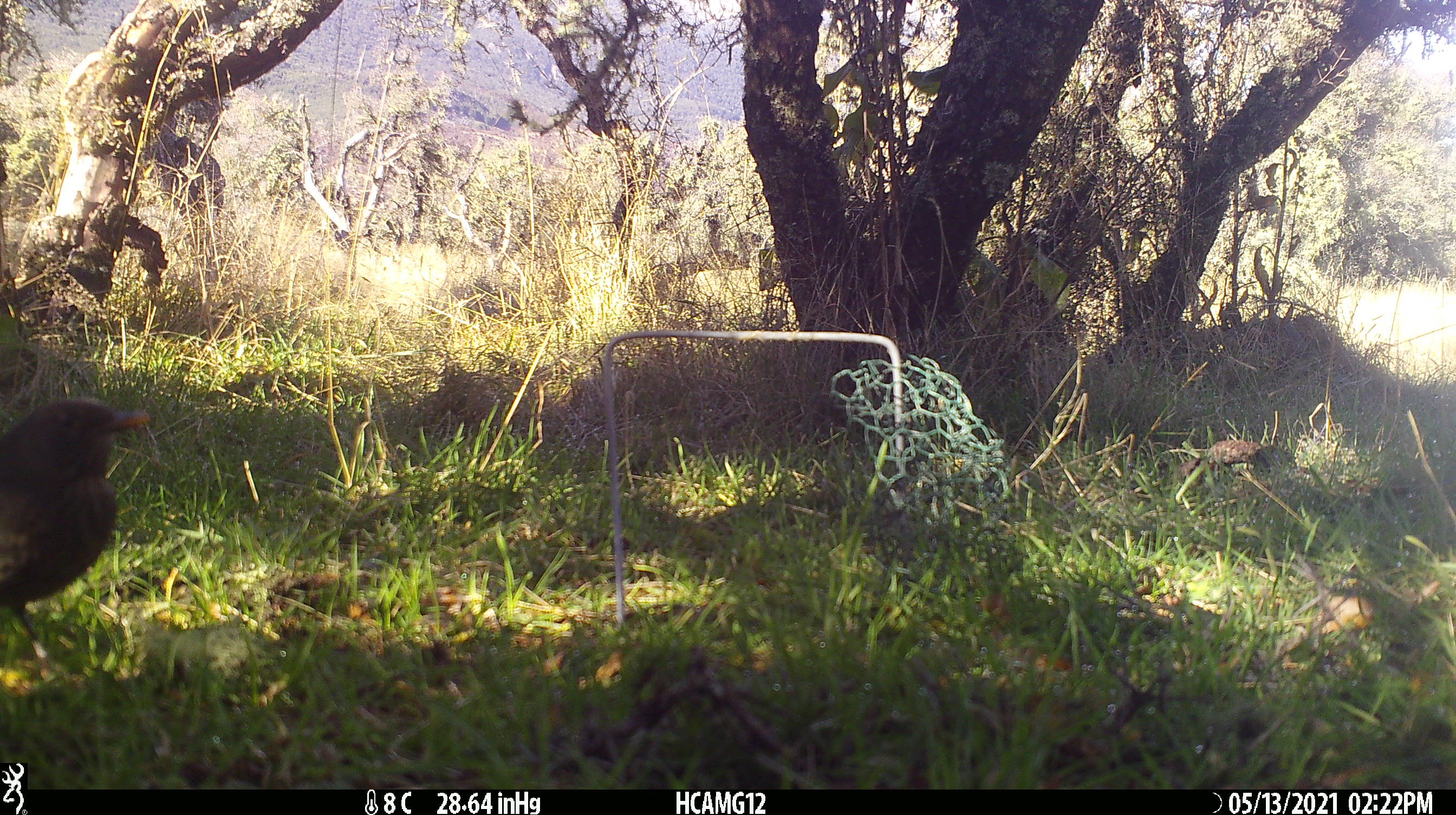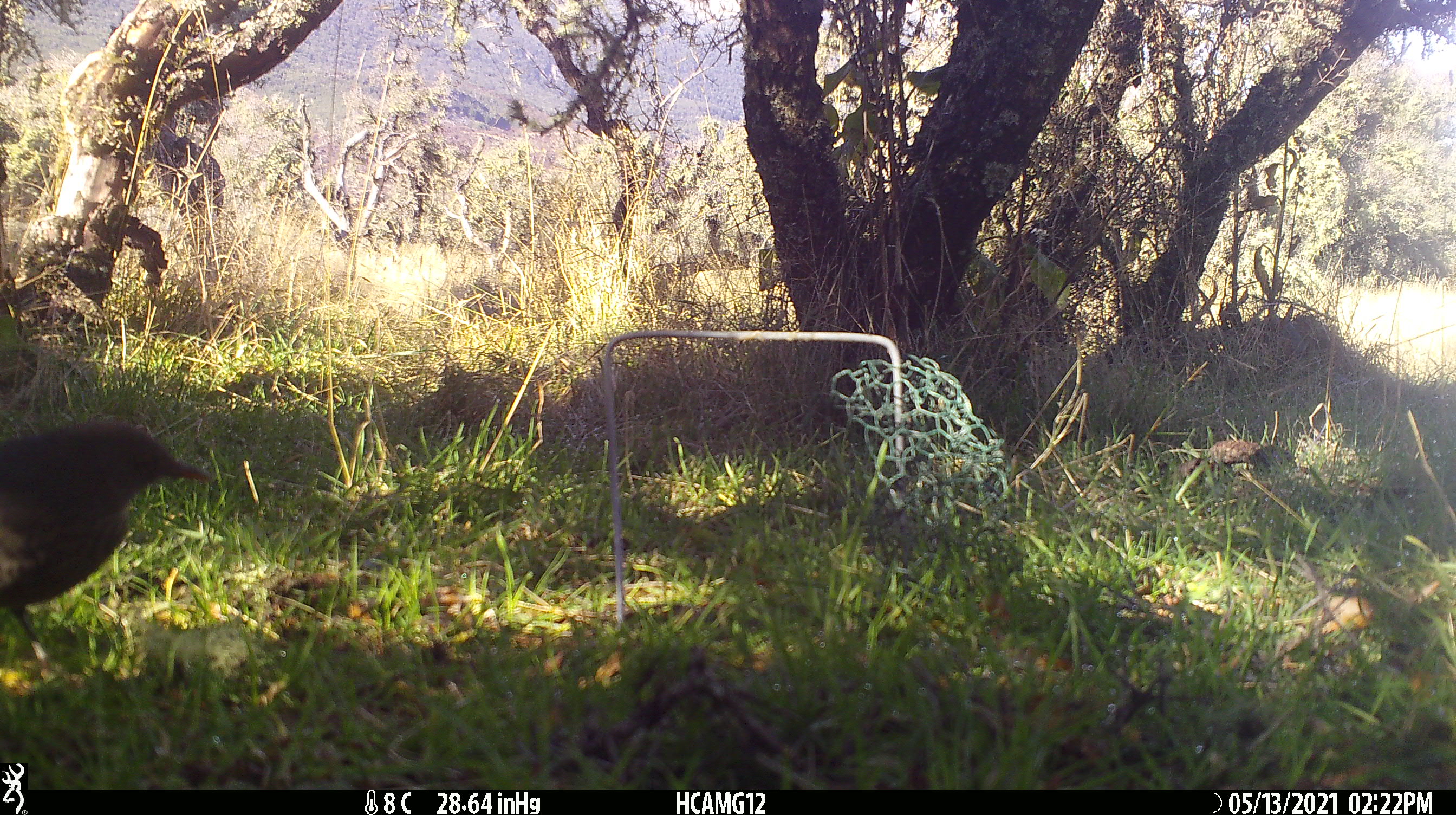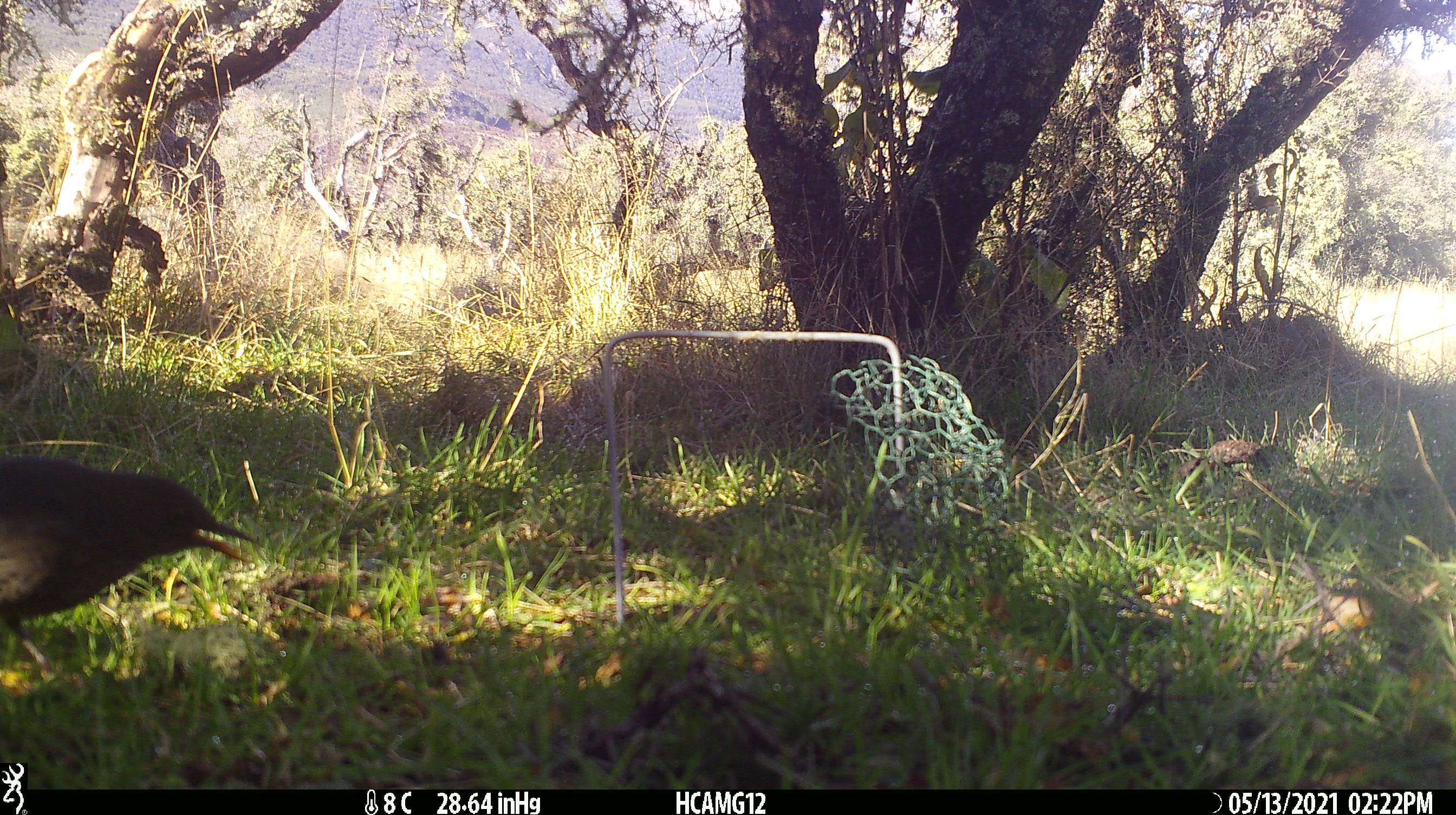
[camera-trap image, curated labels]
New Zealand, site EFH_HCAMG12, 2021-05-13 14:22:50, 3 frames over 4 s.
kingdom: Animalia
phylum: Chordata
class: Aves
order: Passeriformes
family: Turdidae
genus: Turdus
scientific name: Turdus merula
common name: eurasian blackbird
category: blackbird